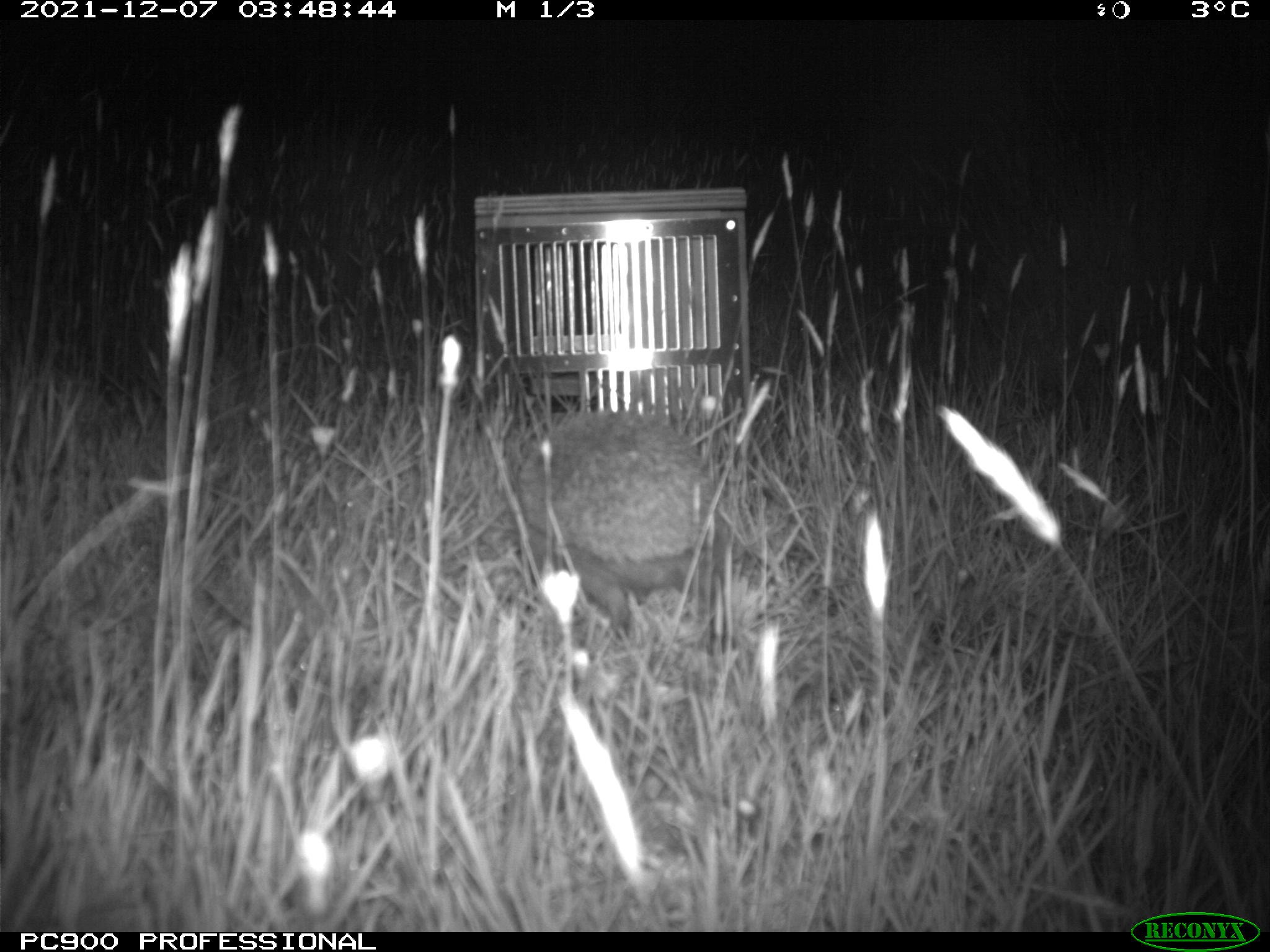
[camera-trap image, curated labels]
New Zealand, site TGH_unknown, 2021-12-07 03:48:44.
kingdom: Animalia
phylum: Chordata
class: Mammalia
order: Eulipotyphla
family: Erinaceidae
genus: Erinaceus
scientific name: Erinaceus europaeus europaeus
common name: european hedgehog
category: hedgehog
Hedgehog (european hedgehog) (Erinaceus europaeus europaeus).